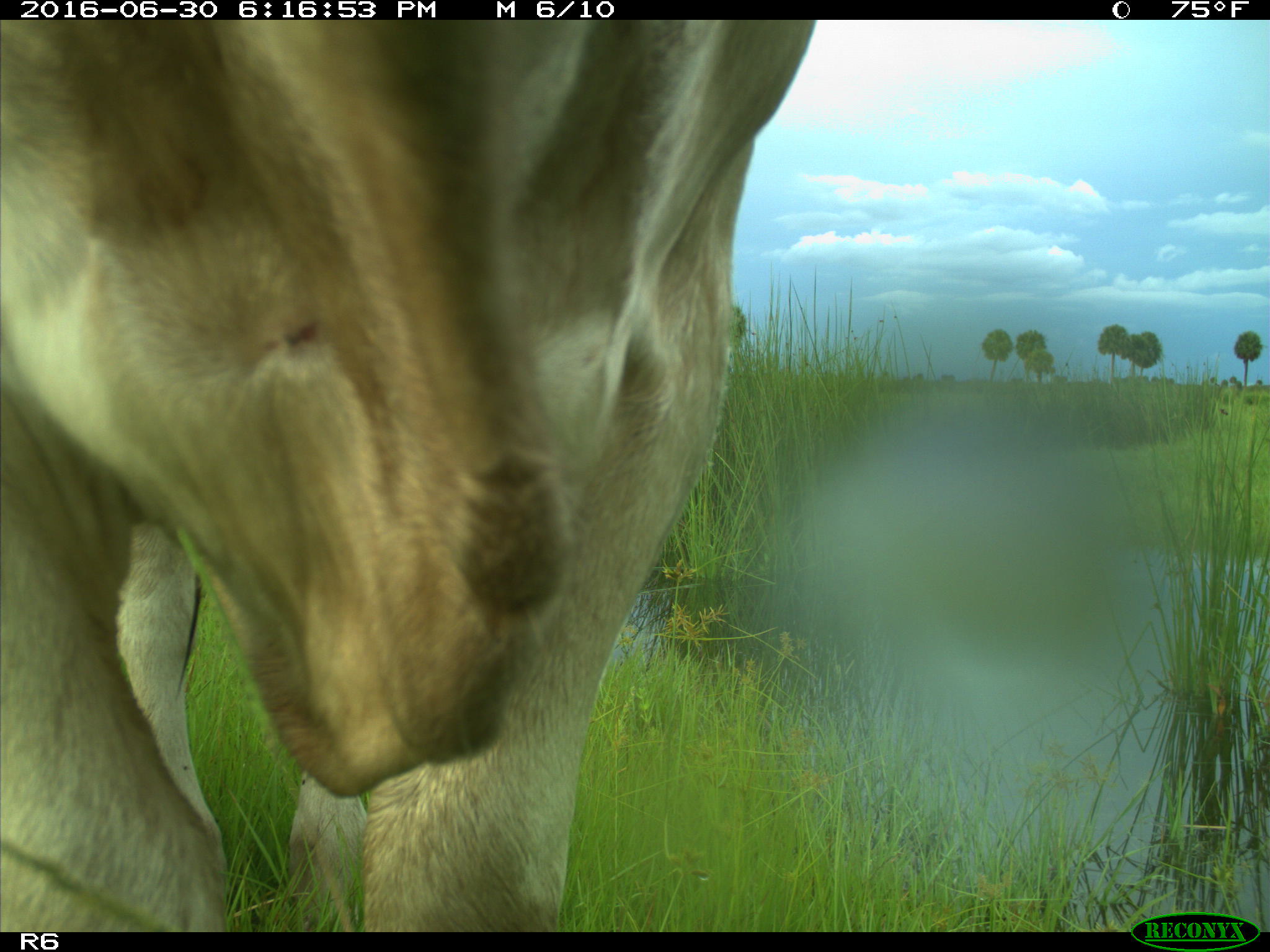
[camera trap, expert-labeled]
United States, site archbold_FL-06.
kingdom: Animalia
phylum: Chordata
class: Mammalia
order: Artiodactyla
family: Bovidae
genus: Bos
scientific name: Bos taurus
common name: domestic cow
Bos taurus (domestic cow).